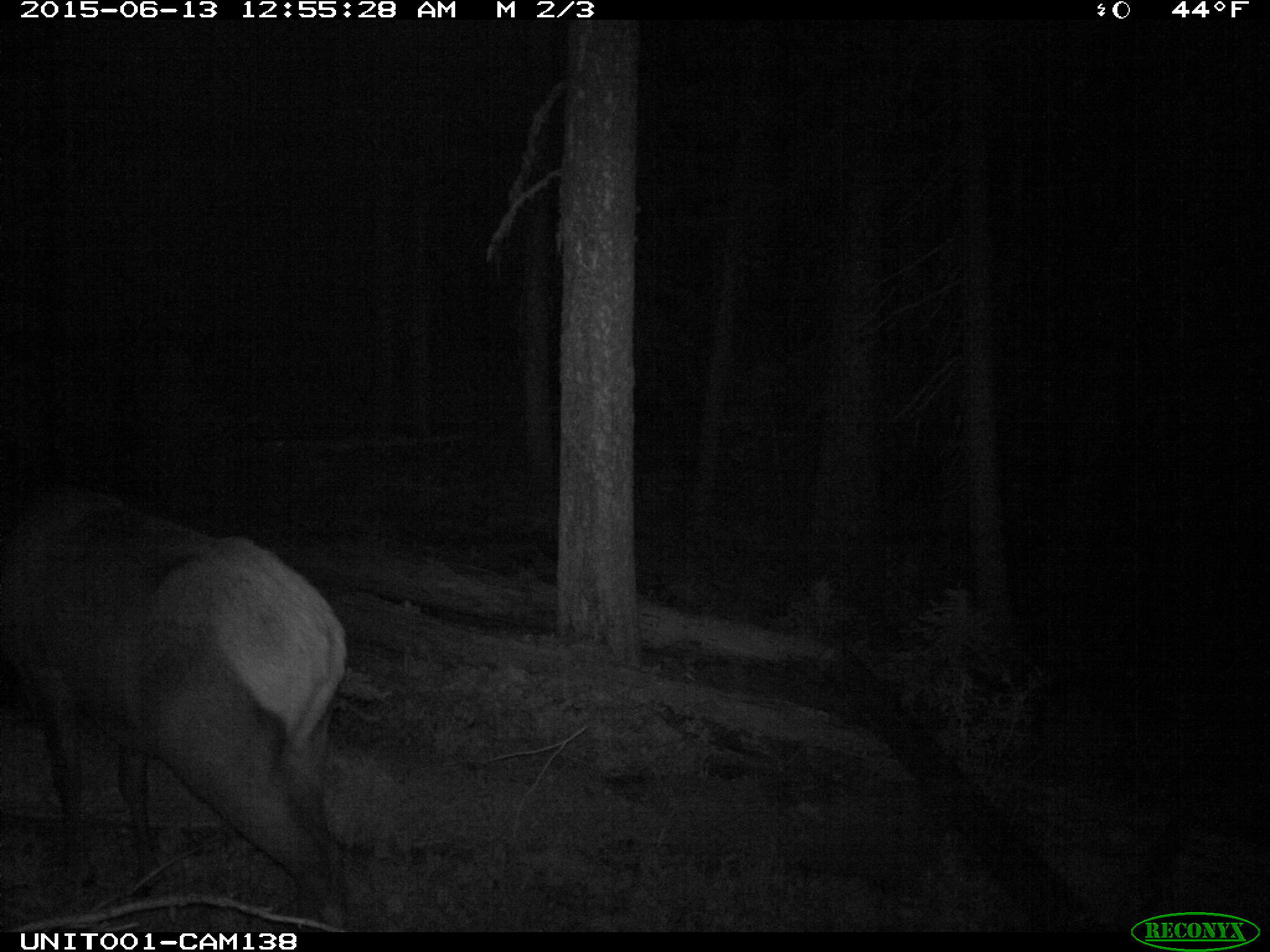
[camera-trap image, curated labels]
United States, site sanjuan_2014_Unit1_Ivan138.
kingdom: Animalia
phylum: Chordata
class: Mammalia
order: Artiodactyla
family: Cervidae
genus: Cervus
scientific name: Cervus elaphus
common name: red deer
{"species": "Cervus elaphus (red deer)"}